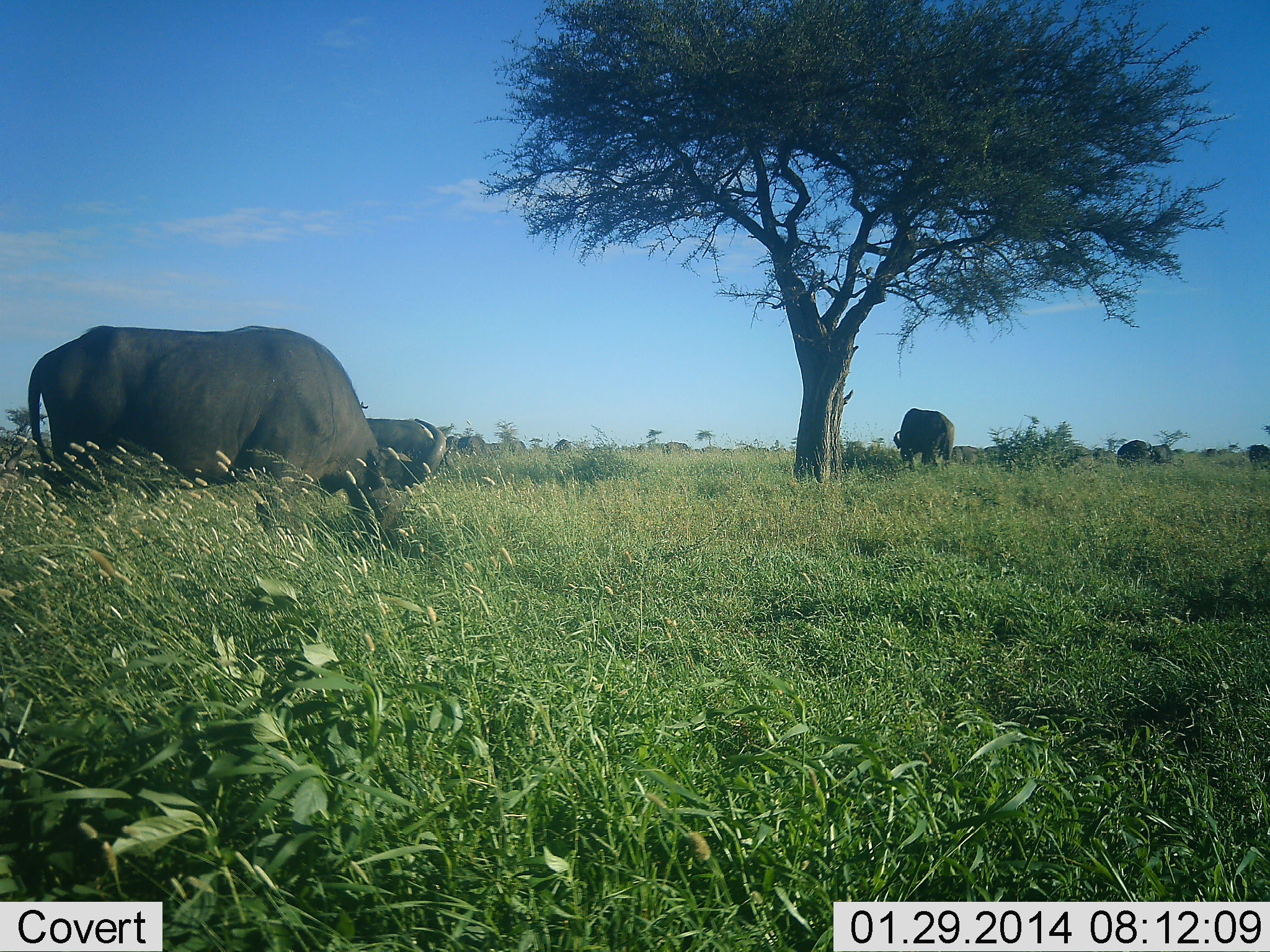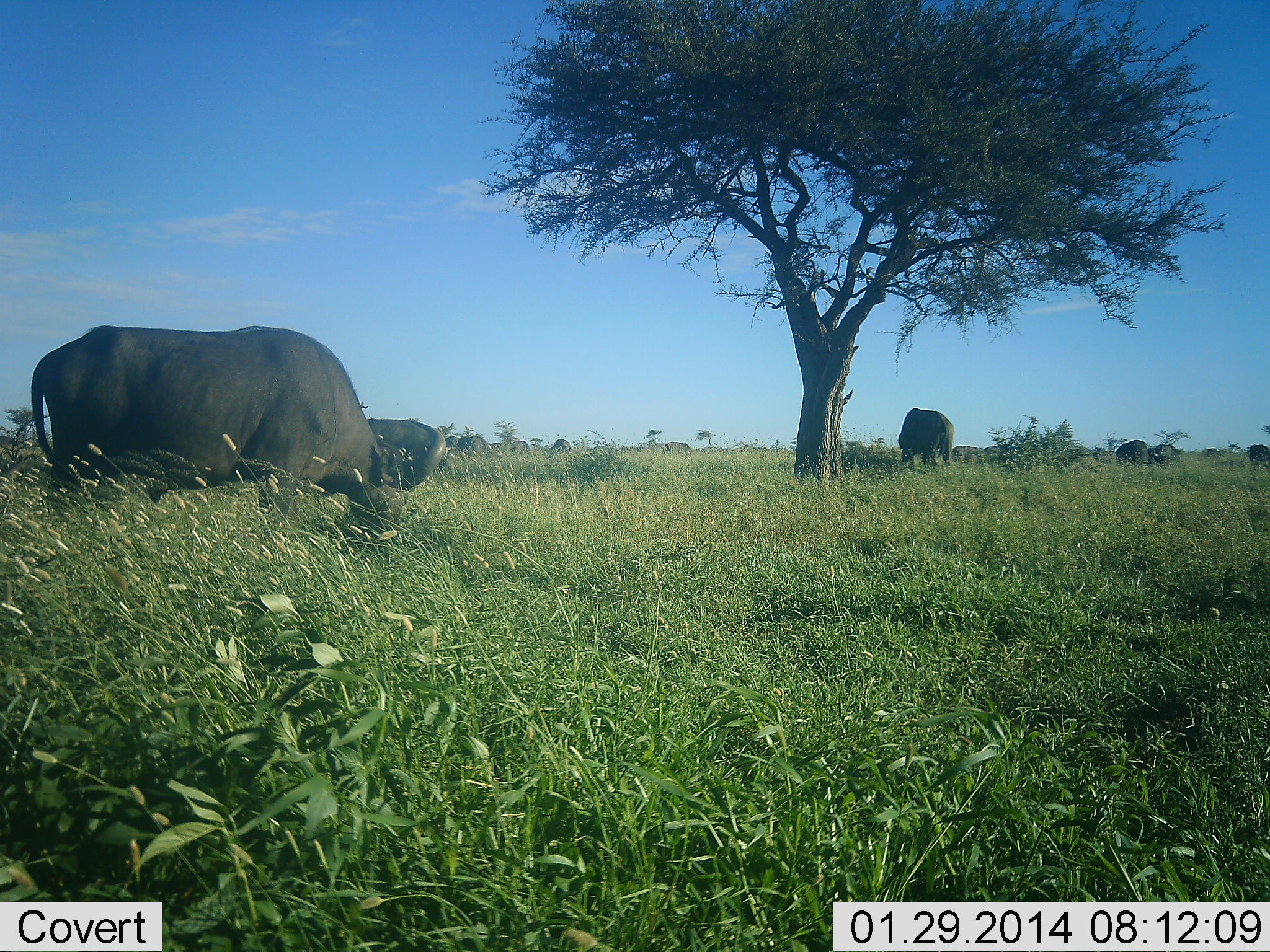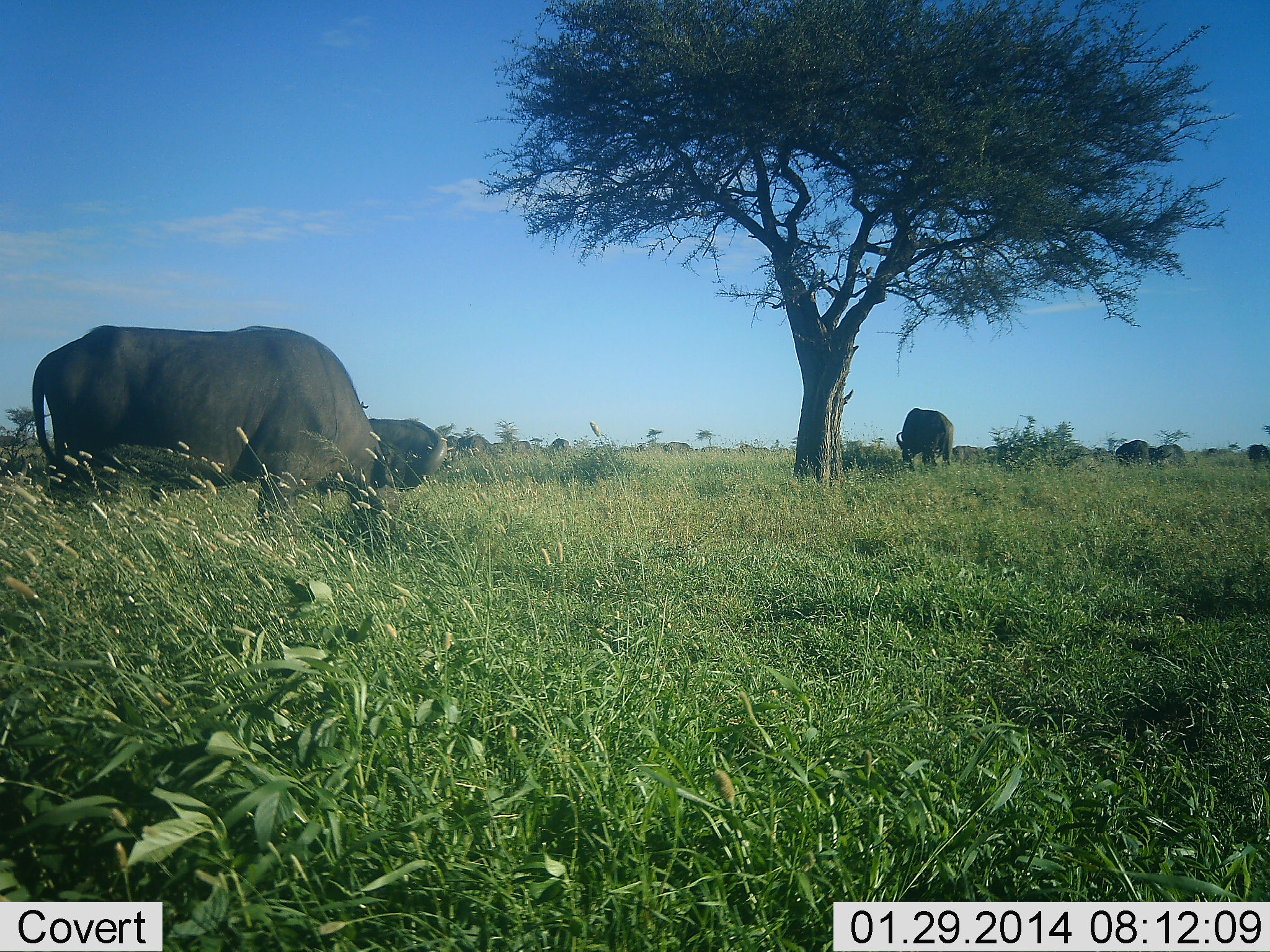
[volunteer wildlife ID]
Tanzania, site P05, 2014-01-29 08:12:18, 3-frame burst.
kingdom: Animalia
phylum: Chordata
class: Mammalia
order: Artiodactyla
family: Bovidae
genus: Syncerus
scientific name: Syncerus caffer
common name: cape buffalo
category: buffalo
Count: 6.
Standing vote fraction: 50%.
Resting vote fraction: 0%.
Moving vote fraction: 10%.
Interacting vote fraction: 0%.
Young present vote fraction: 0%.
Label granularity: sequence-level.